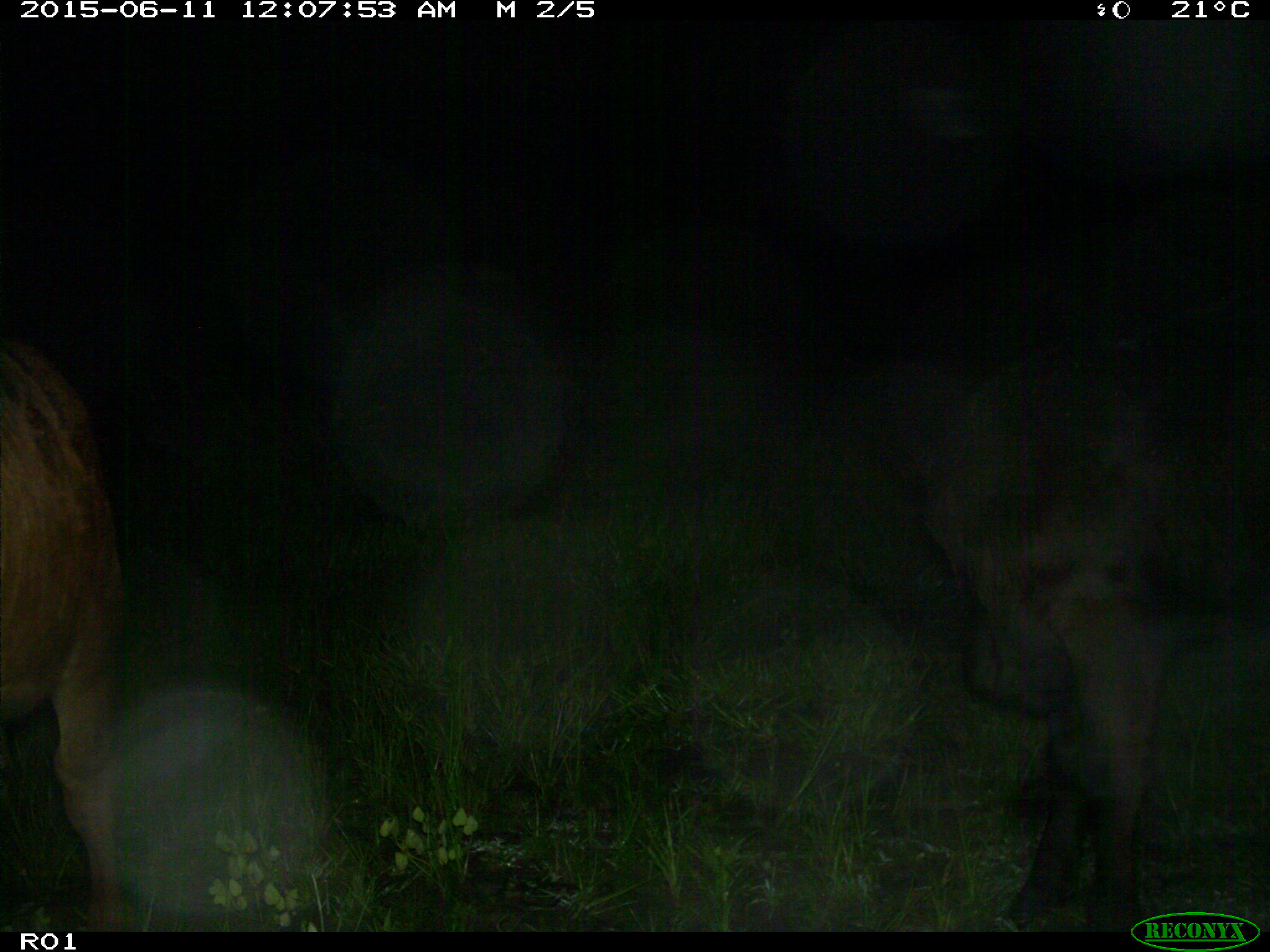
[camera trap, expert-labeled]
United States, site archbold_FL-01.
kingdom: Animalia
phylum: Chordata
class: Mammalia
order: Artiodactyla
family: Bovidae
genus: Bos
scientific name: Bos taurus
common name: domestic cow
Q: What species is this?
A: Bos taurus (domestic cow).